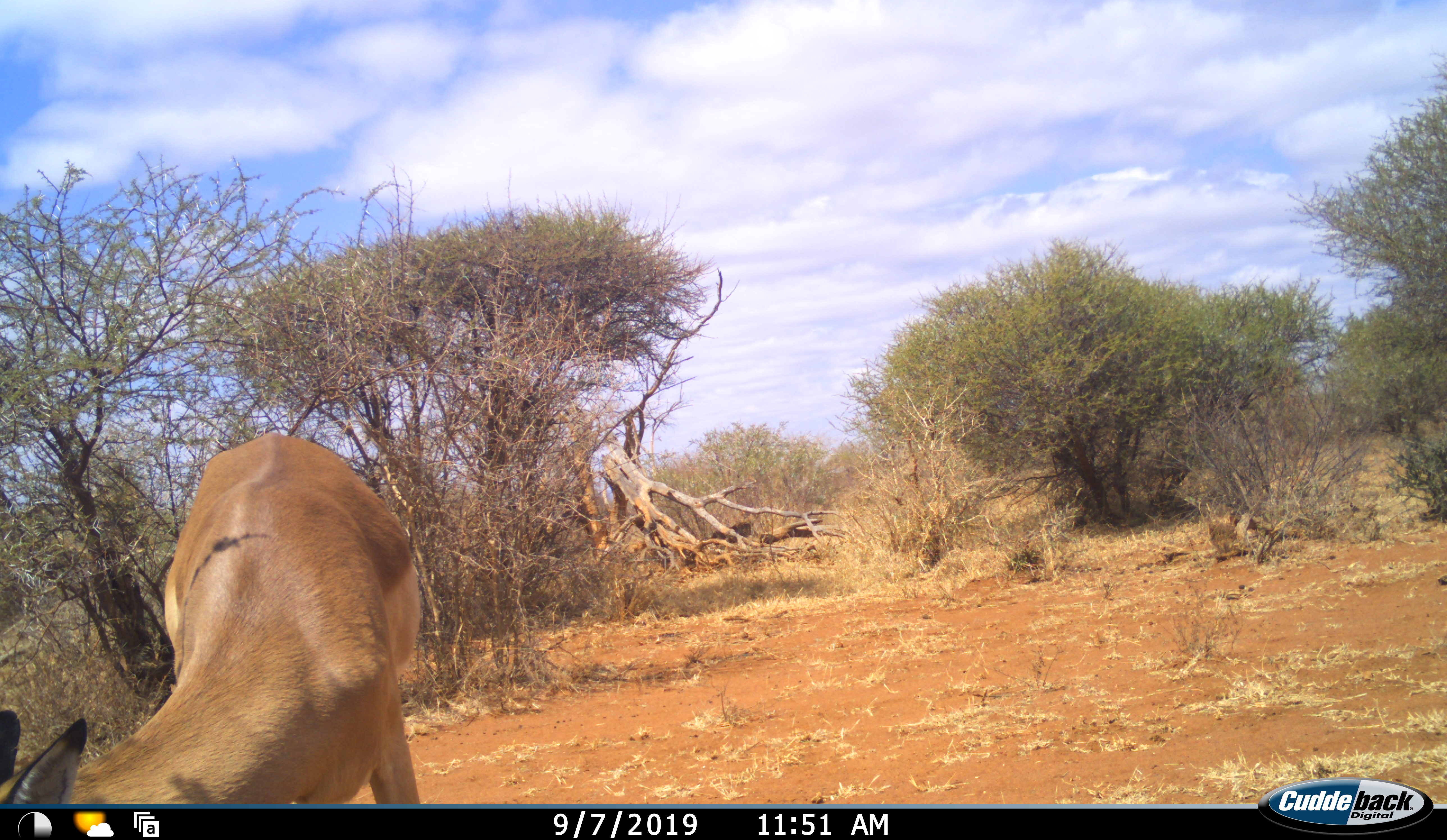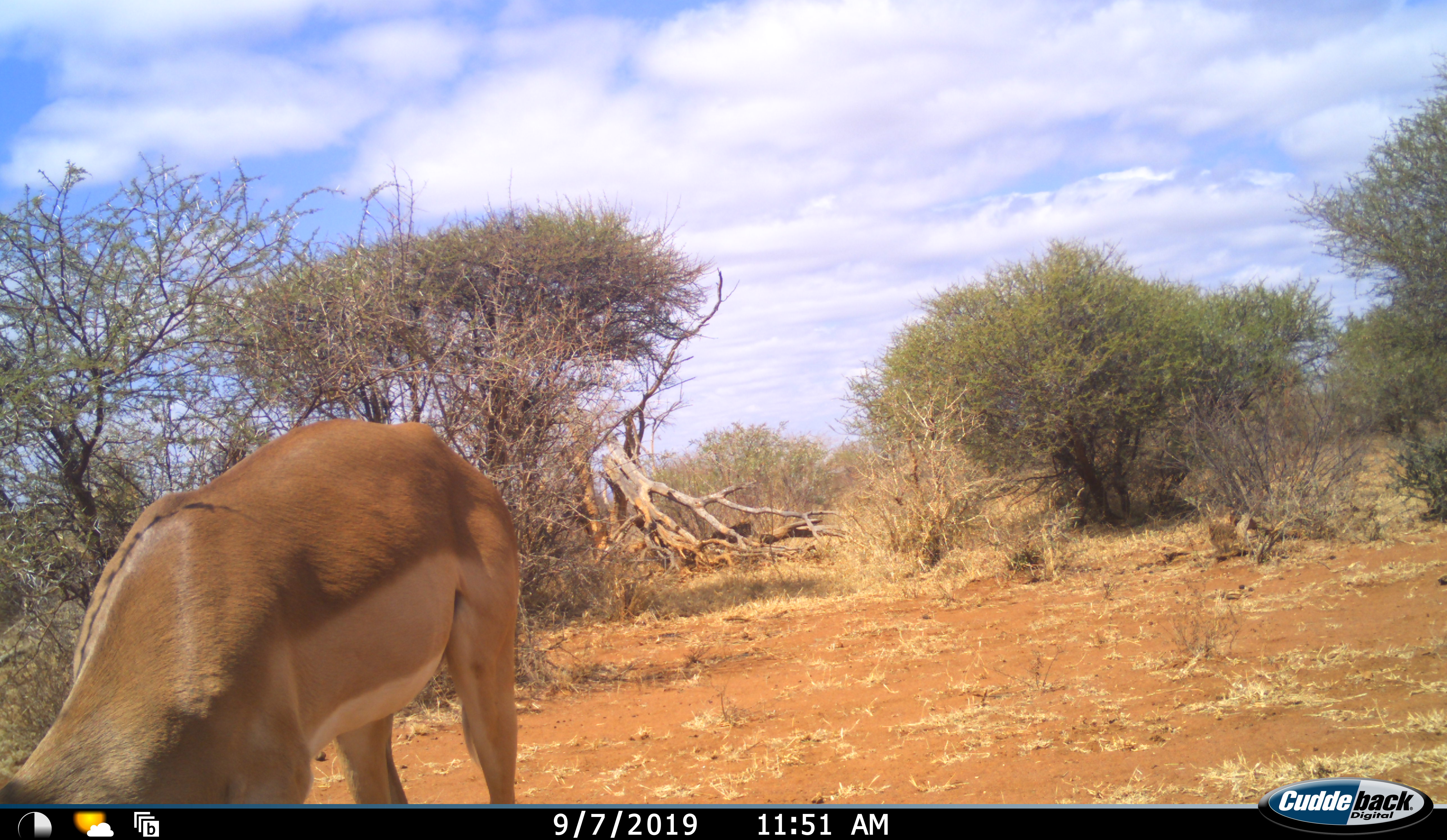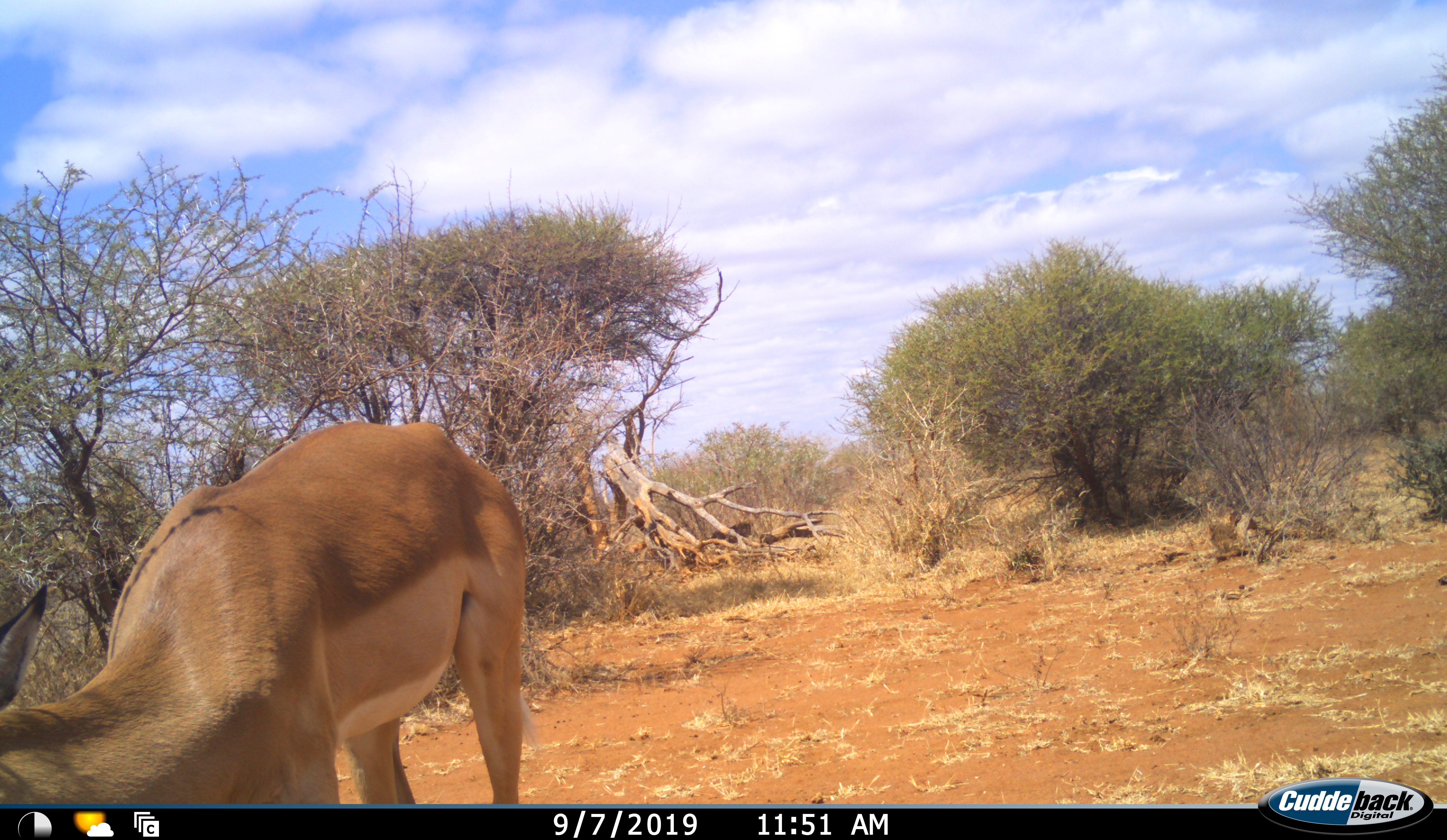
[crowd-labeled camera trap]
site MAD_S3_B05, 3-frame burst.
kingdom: Animalia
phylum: Chordata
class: Mammalia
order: Artiodactyla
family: Bovidae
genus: Aepyceros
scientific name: Aepyceros melampus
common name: impala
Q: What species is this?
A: Impala (Aepyceros melampus).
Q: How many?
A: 1.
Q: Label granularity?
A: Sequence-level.